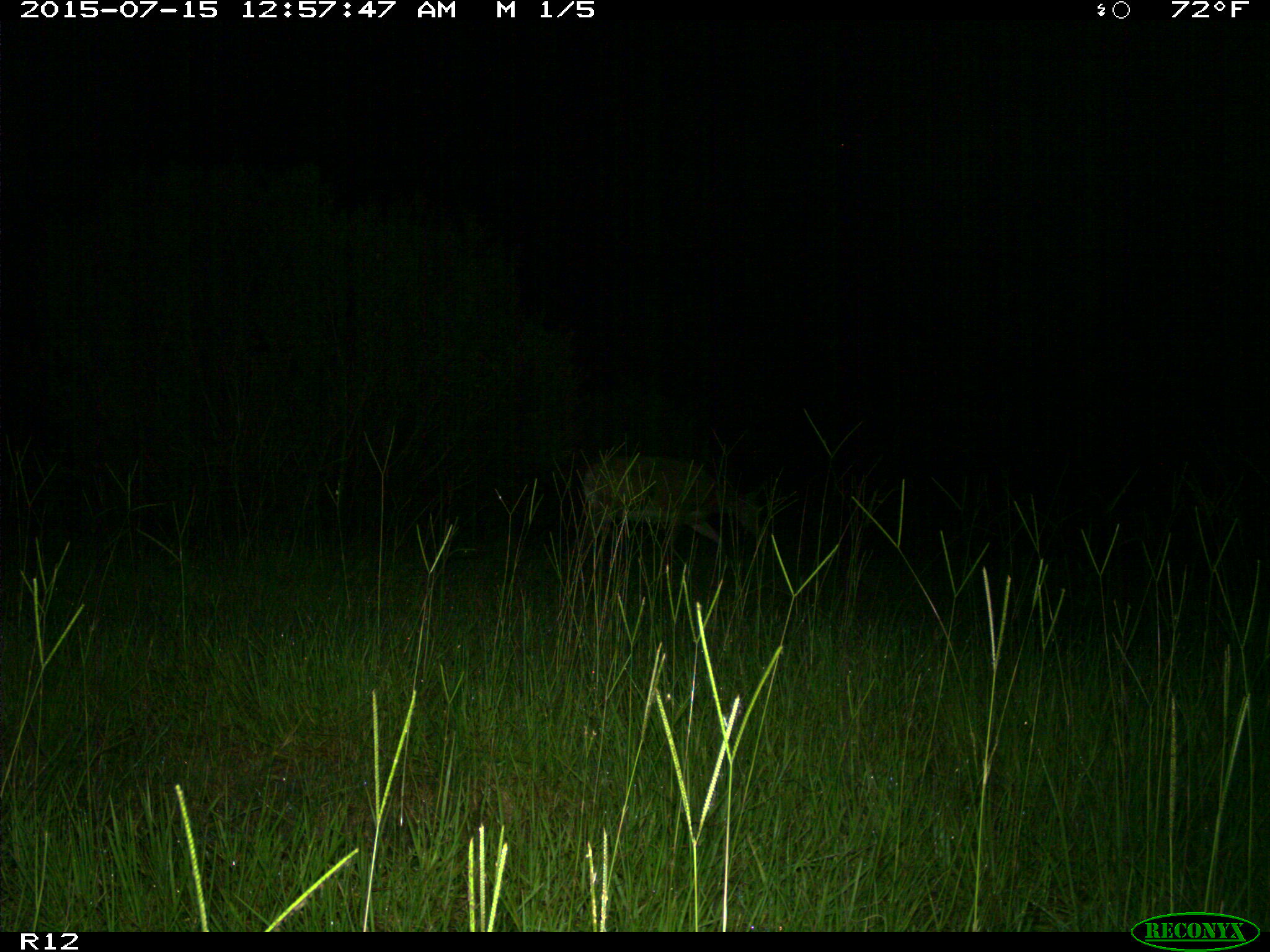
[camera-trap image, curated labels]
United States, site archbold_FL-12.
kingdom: Animalia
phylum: Chordata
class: Mammalia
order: Artiodactyla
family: Cervidae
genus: Odocoileus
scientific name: Odocoileus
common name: deer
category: unidentified deer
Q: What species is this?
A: Unidentified deer (deer) (Odocoileus).